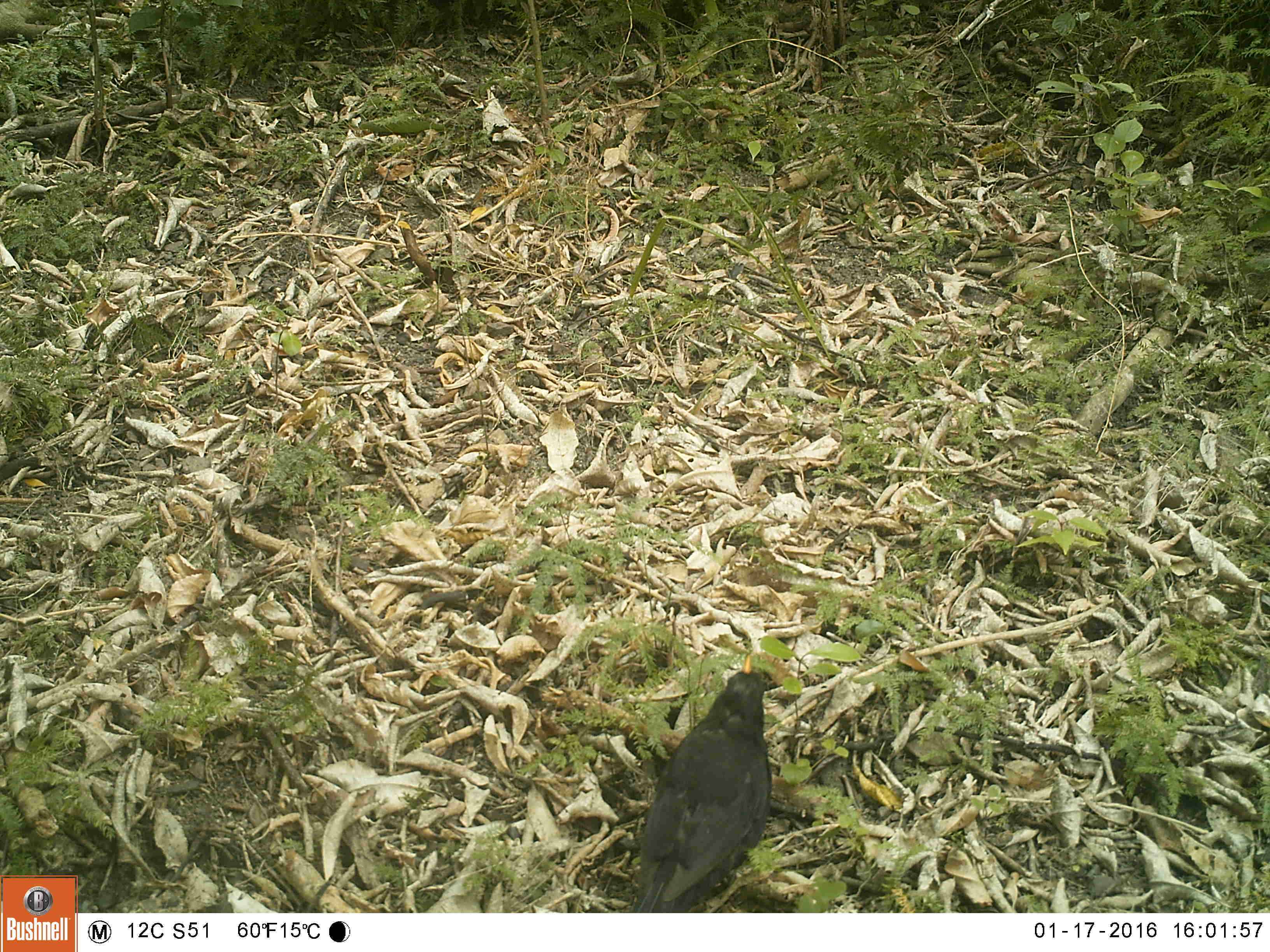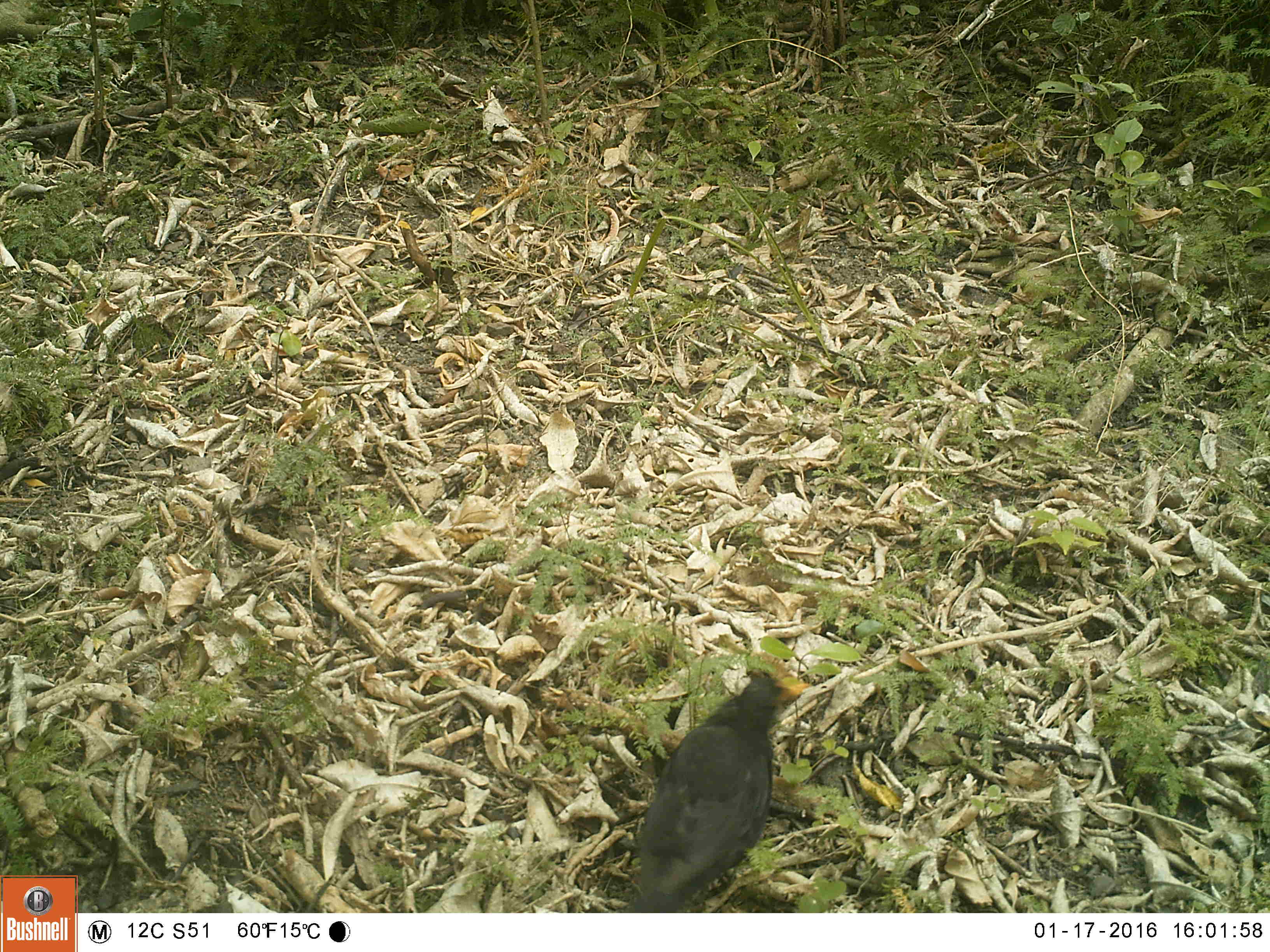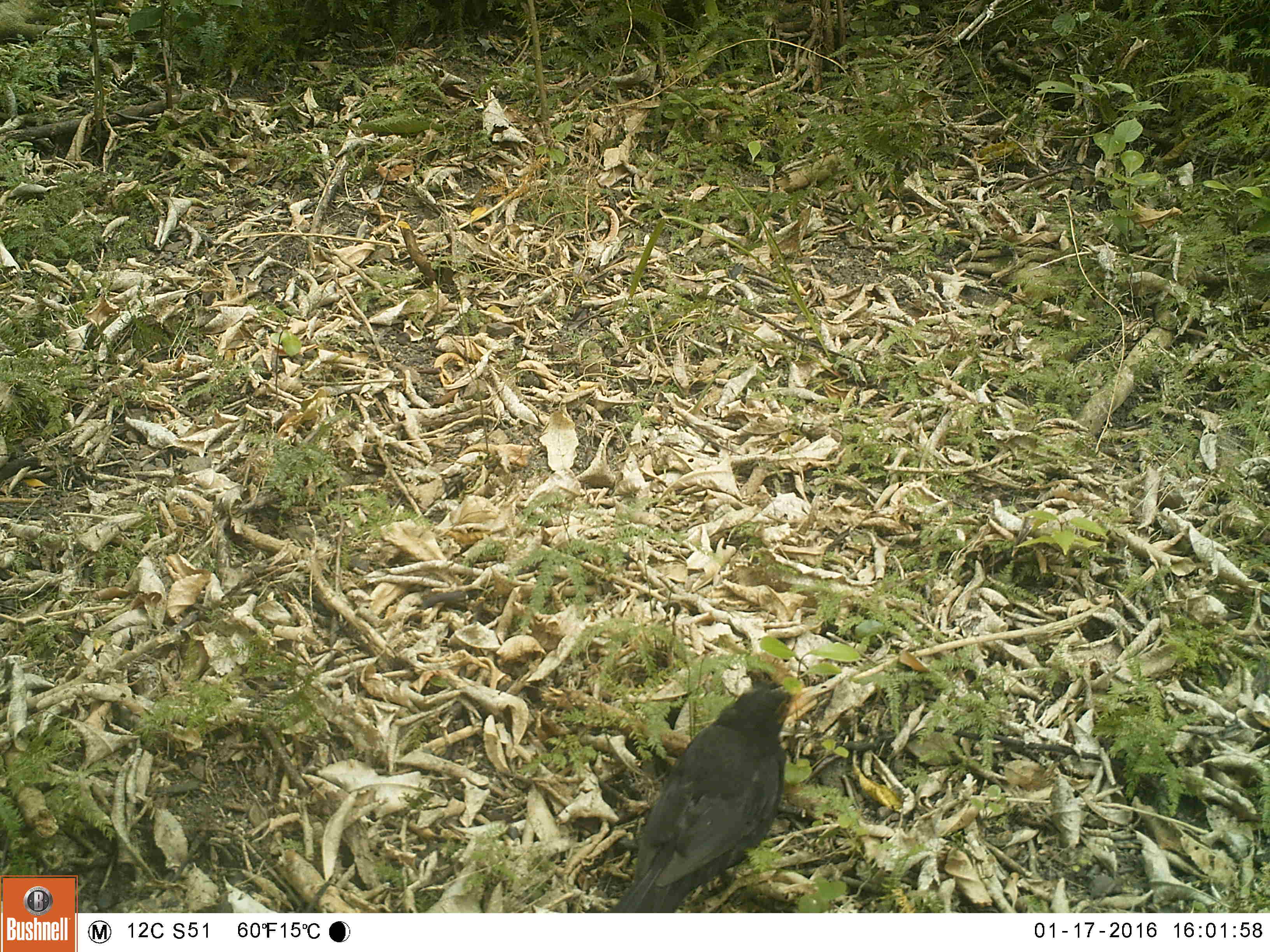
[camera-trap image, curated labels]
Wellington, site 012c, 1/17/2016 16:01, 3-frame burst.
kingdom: Animalia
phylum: Chordata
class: Aves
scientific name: Aves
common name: bird